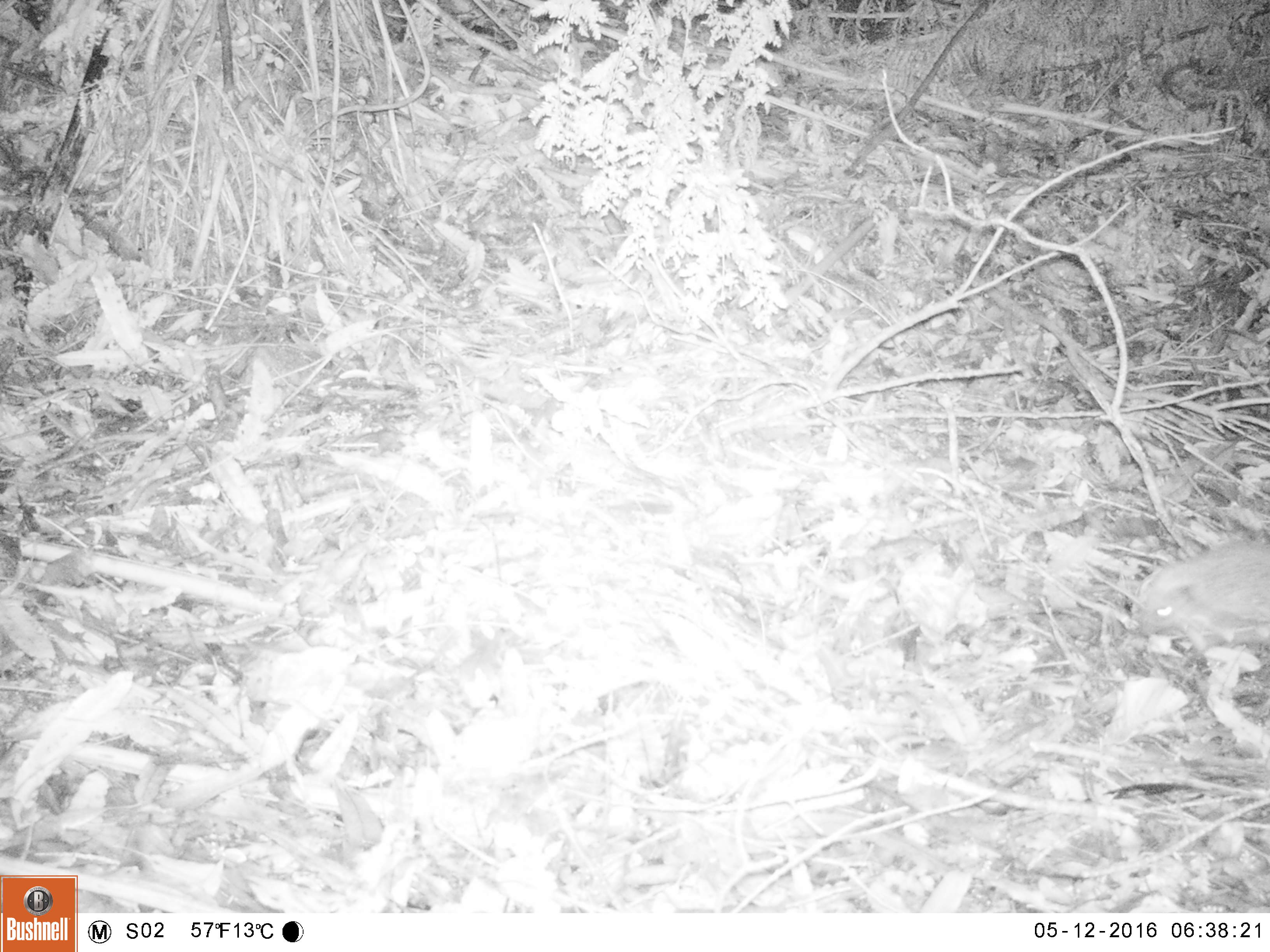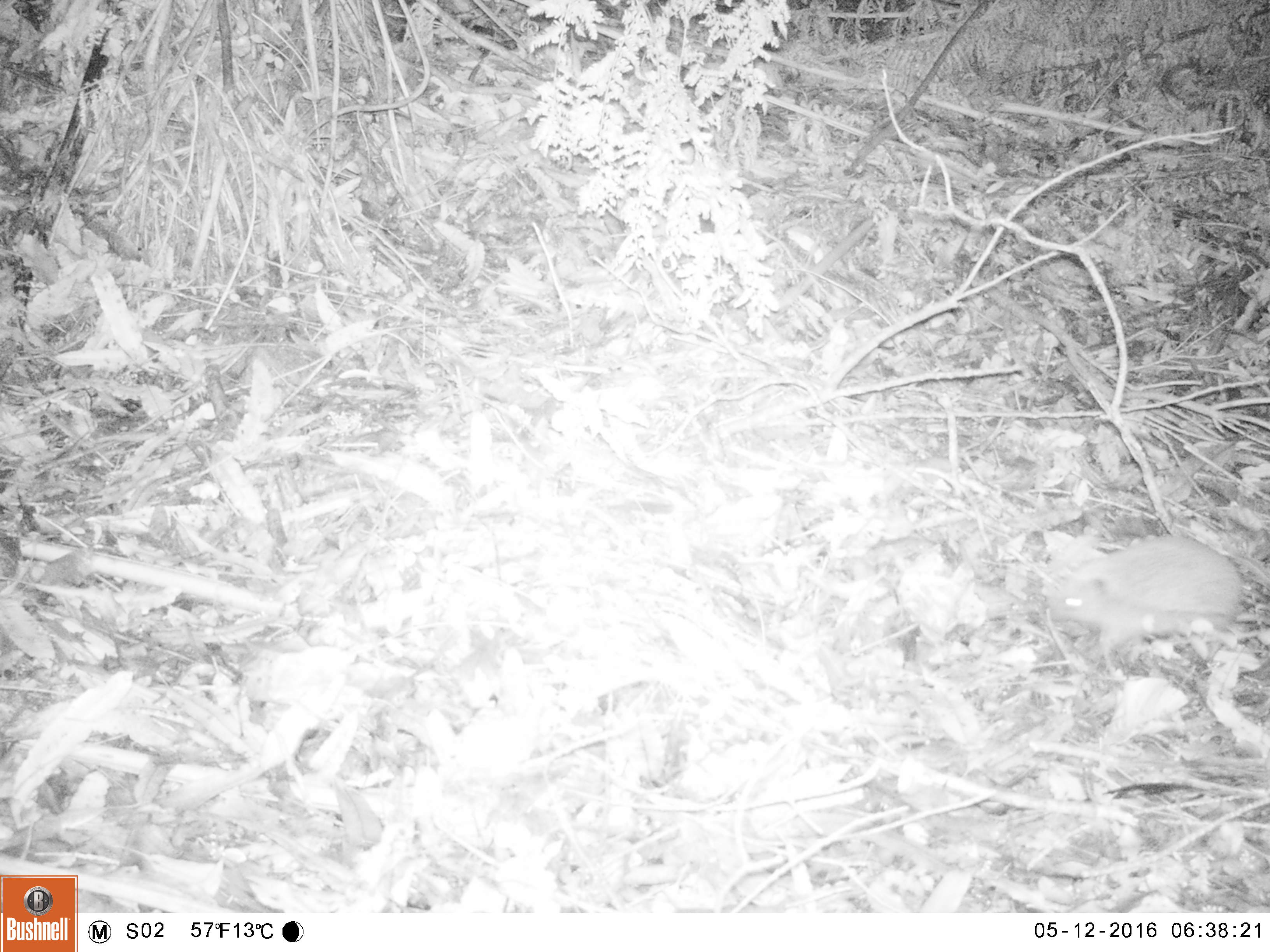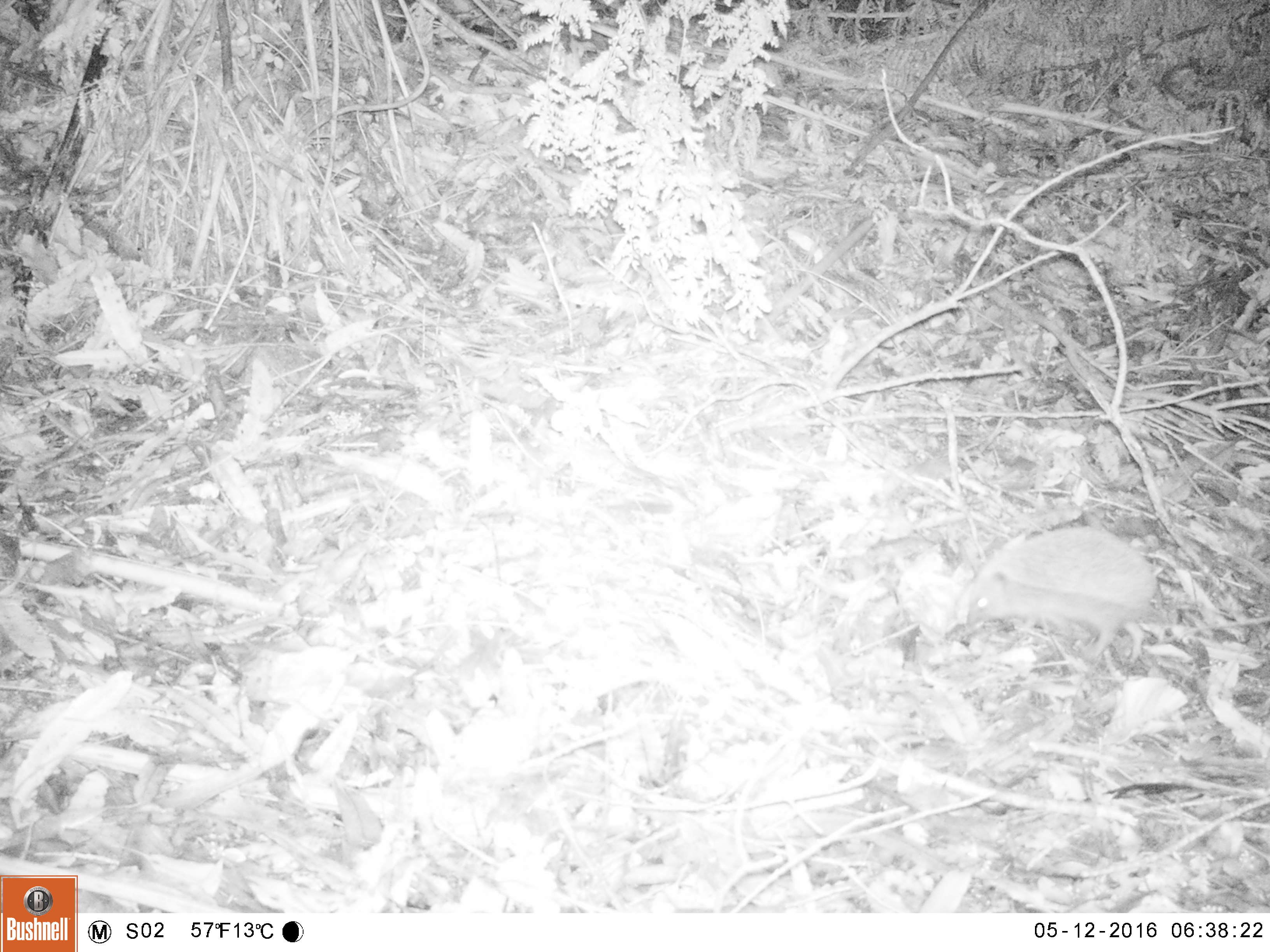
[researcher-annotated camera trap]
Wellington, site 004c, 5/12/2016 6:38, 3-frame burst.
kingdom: Animalia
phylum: Chordata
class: Mammalia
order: Eulipotyphla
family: Erinaceidae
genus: Erinaceus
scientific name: Erinaceus europaeus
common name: hedgehog